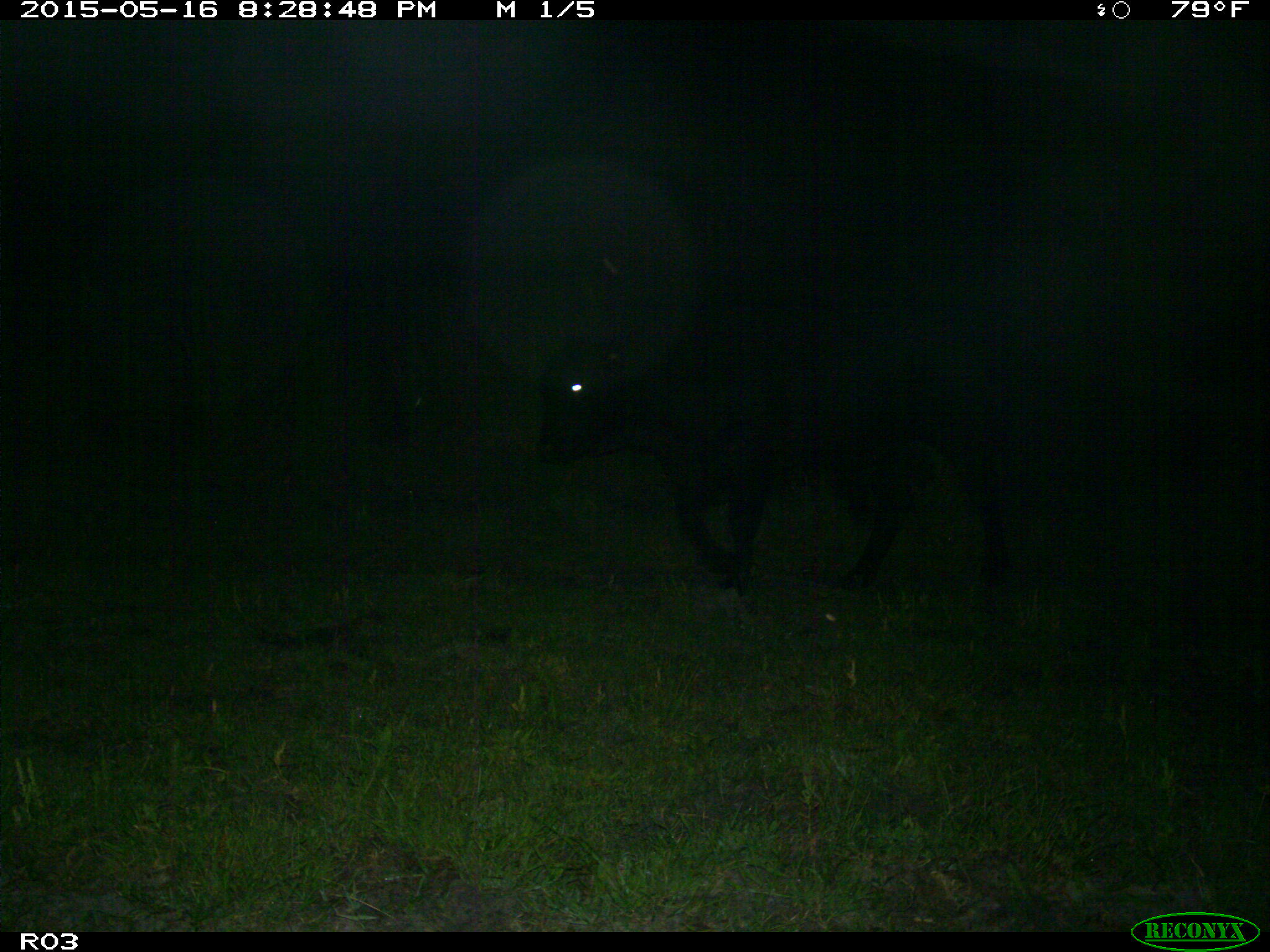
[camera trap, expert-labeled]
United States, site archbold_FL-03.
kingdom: Animalia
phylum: Chordata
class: Mammalia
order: Artiodactyla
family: Bovidae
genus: Bos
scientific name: Bos taurus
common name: domestic cow